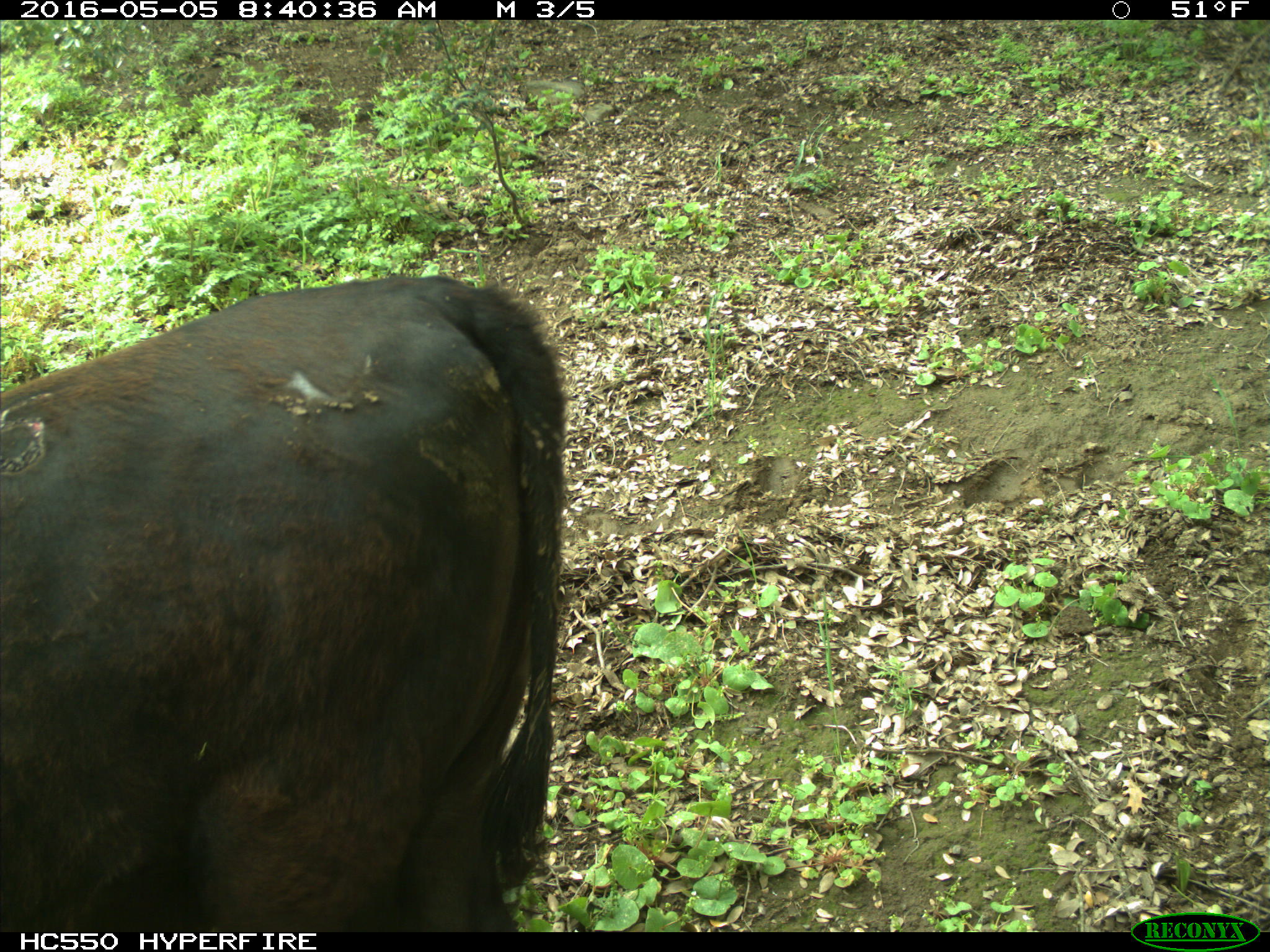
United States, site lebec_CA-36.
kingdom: Animalia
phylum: Chordata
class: Mammalia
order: Artiodactyla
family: Bovidae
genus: Bos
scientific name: Bos taurus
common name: domestic cow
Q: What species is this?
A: Bos taurus (domestic cow).